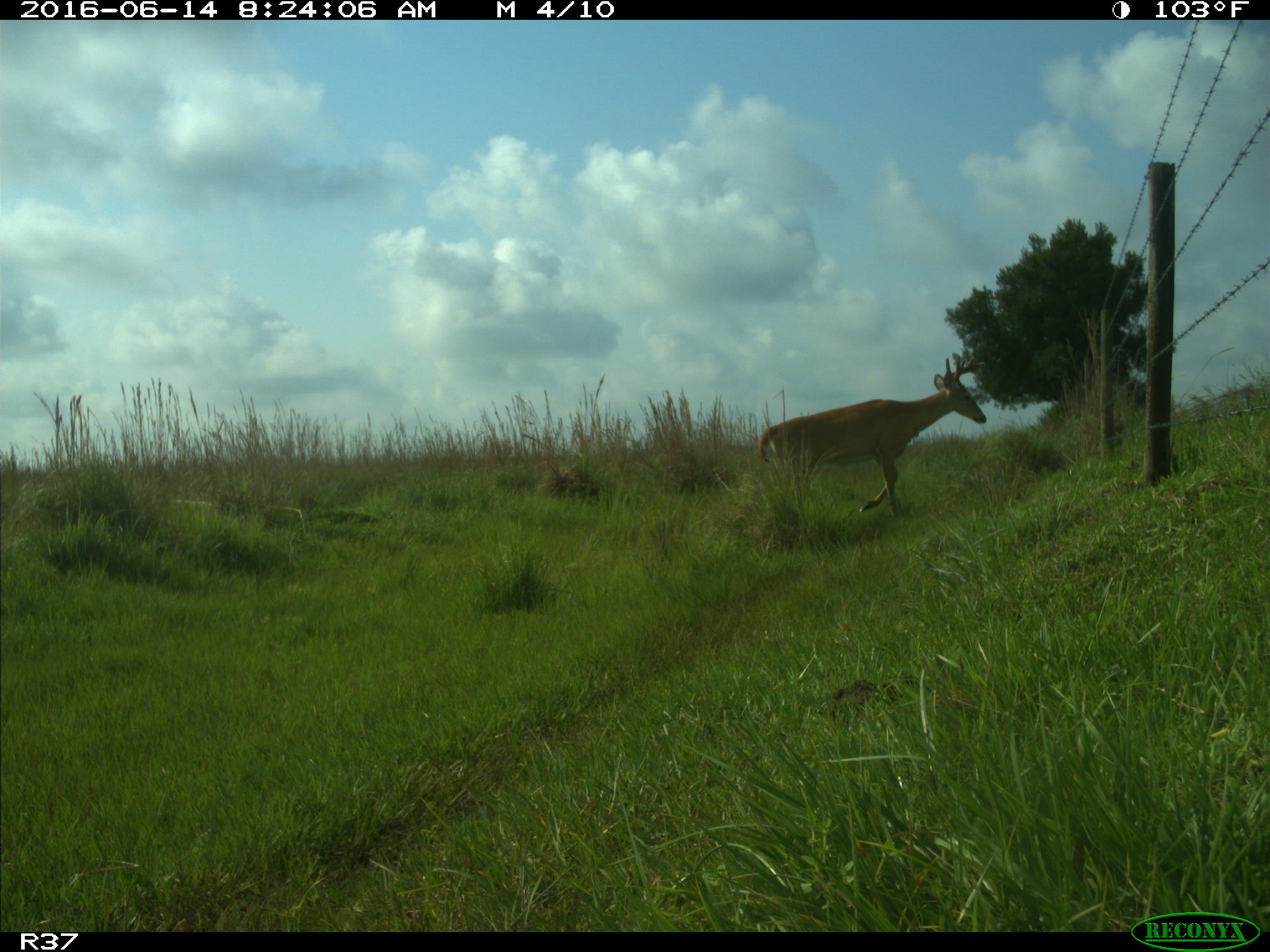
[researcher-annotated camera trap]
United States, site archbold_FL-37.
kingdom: Animalia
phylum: Chordata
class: Mammalia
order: Artiodactyla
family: Cervidae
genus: Odocoileus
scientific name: Odocoileus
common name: deer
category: unidentified deer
Unidentified deer (deer) (Odocoileus).